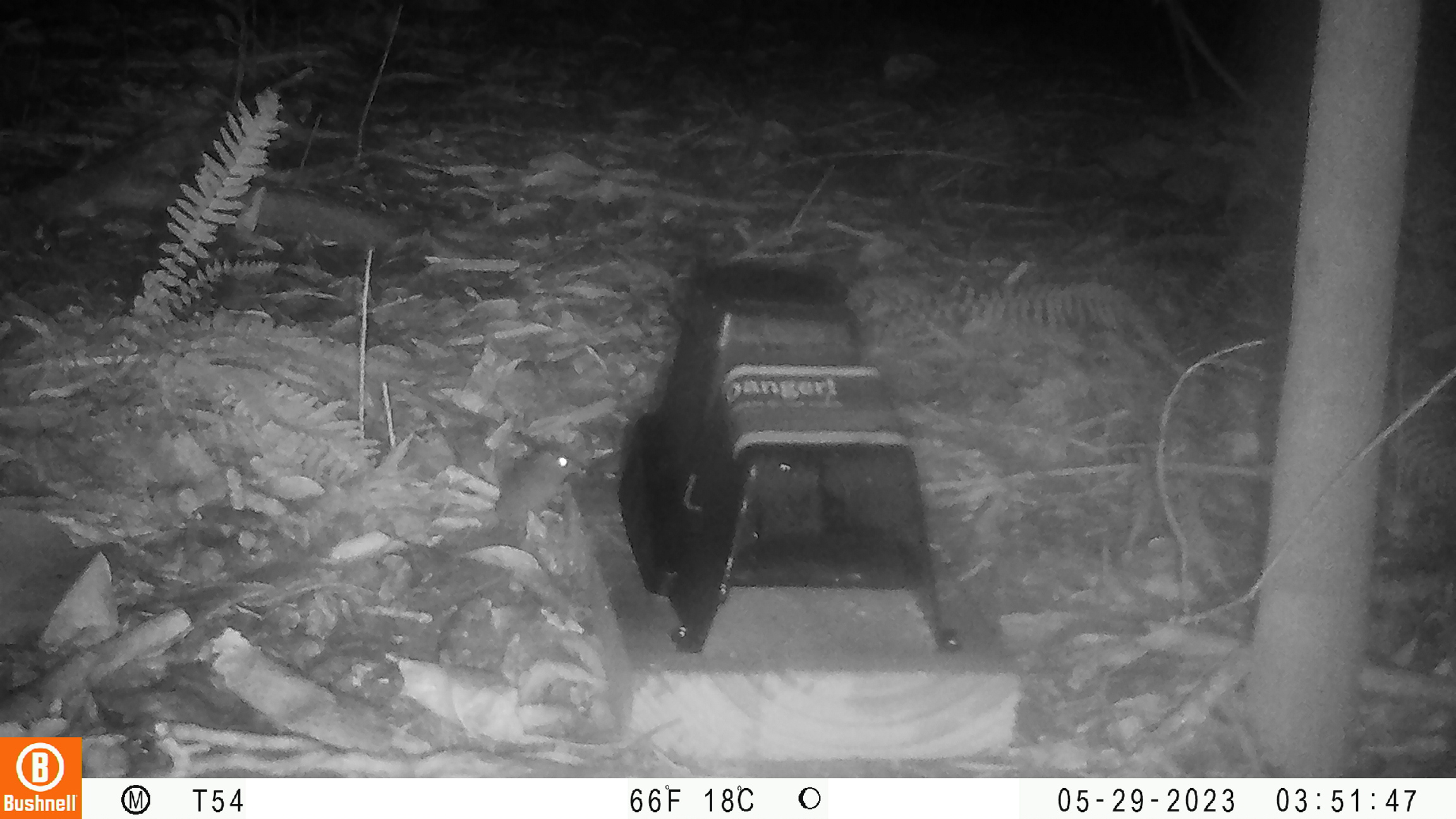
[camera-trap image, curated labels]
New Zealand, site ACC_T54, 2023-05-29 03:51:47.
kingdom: Animalia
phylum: Chordata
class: Mammalia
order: Rodentia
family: Muridae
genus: Mus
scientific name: Mus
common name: mouse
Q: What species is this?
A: Mouse (Mus).